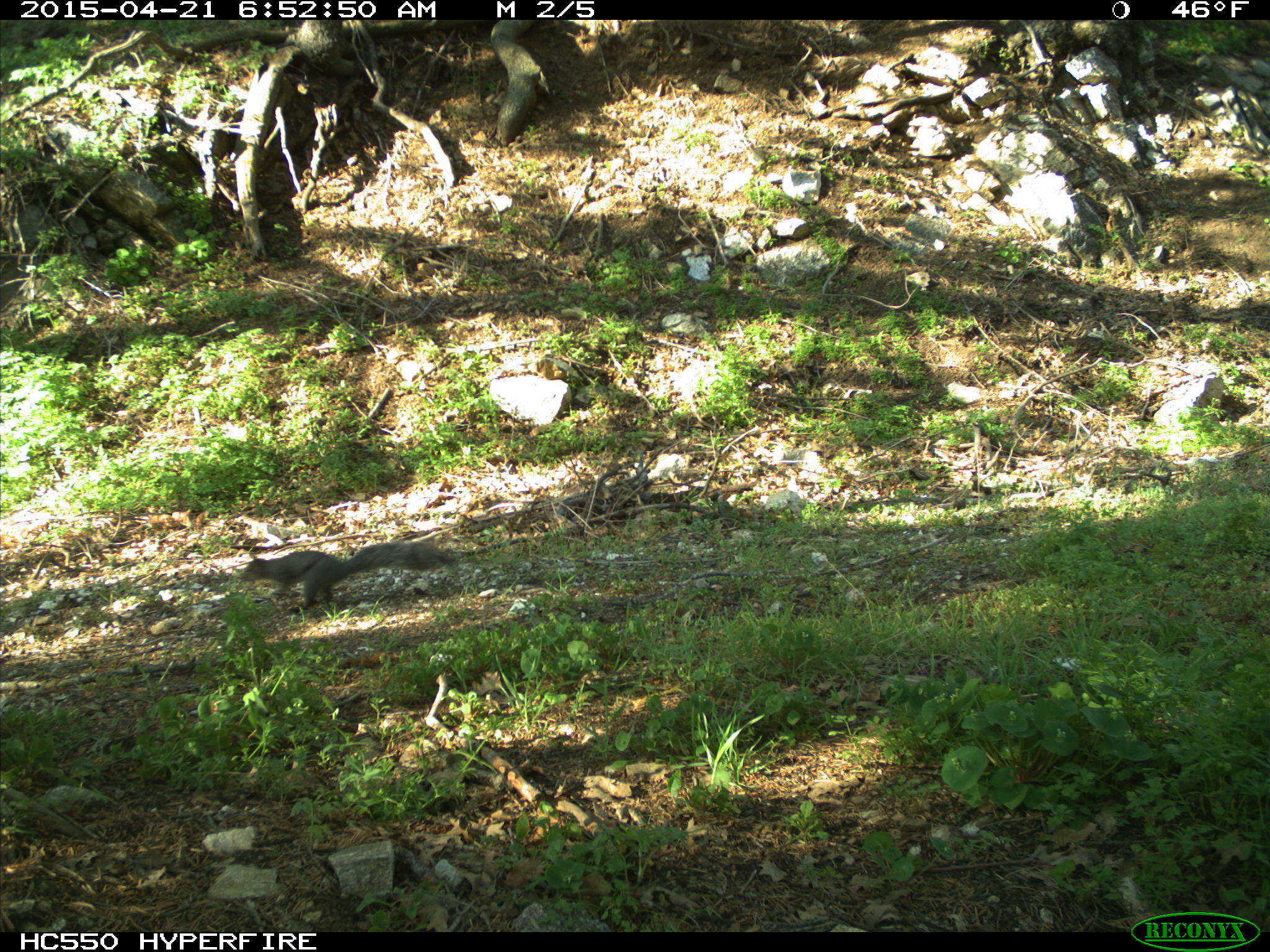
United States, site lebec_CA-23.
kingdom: Animalia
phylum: Chordata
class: Mammalia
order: Rodentia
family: Sciuridae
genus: Sciurus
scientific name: Sciurus carolinensis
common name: eastern gray squirrel